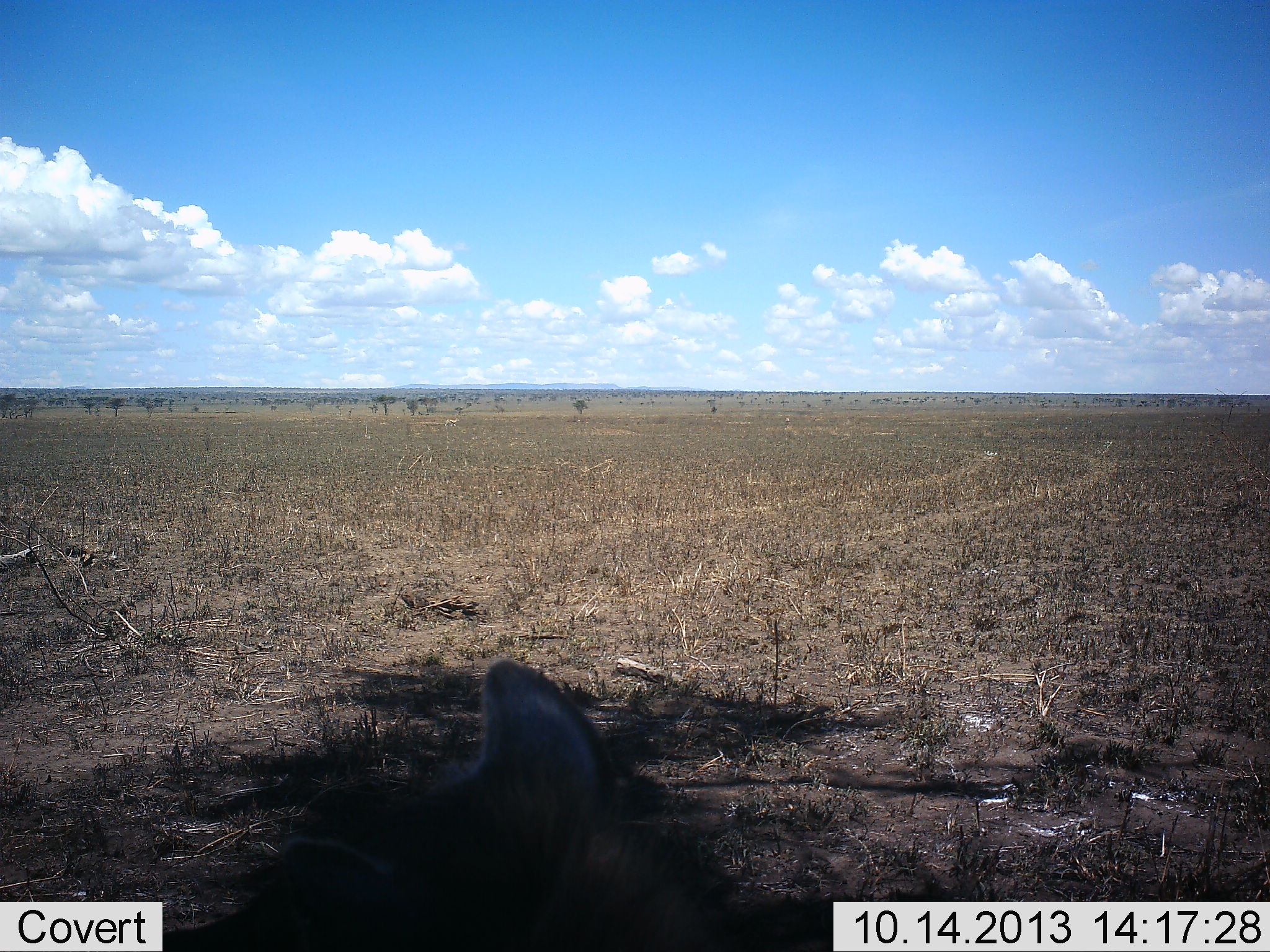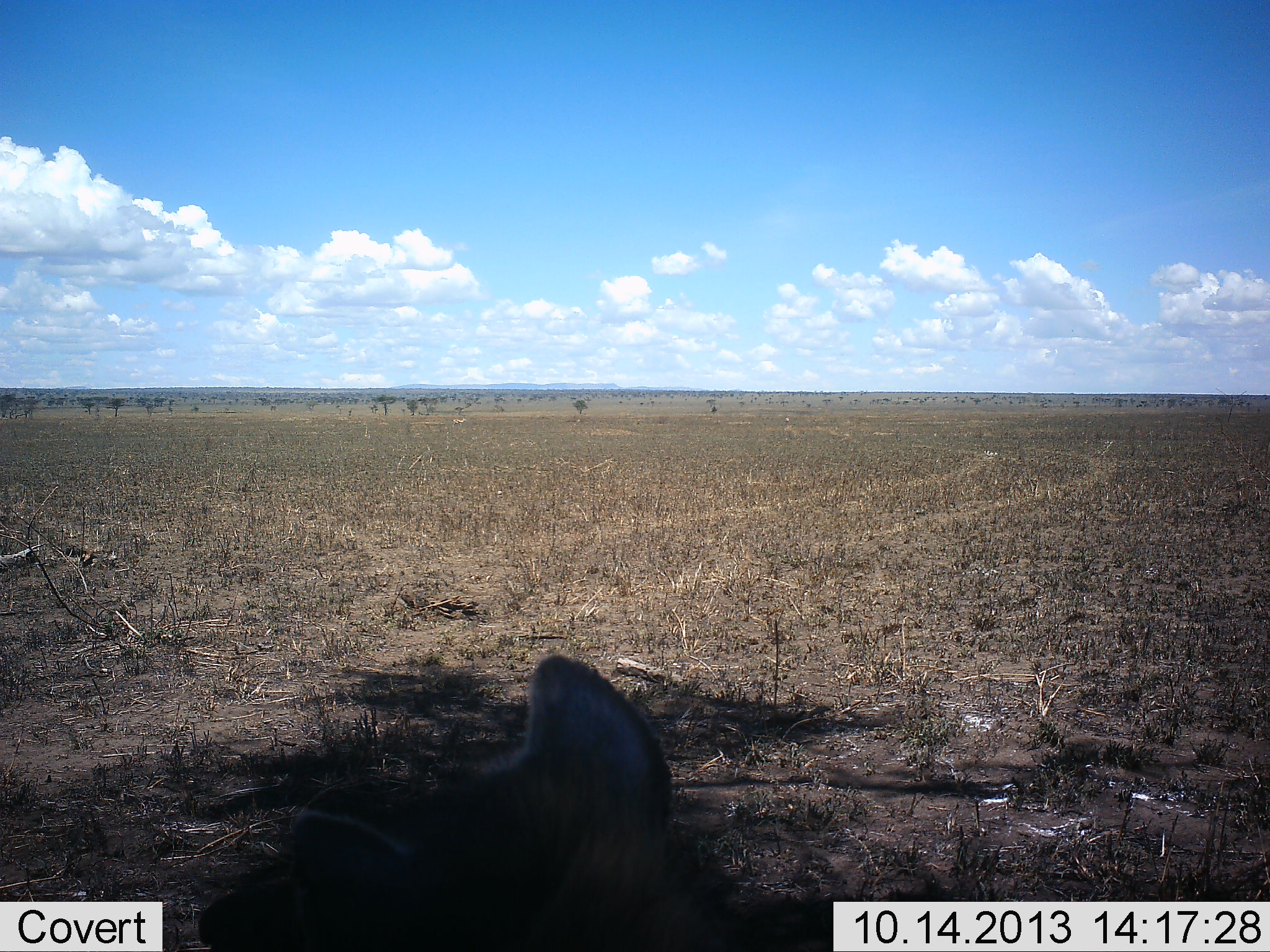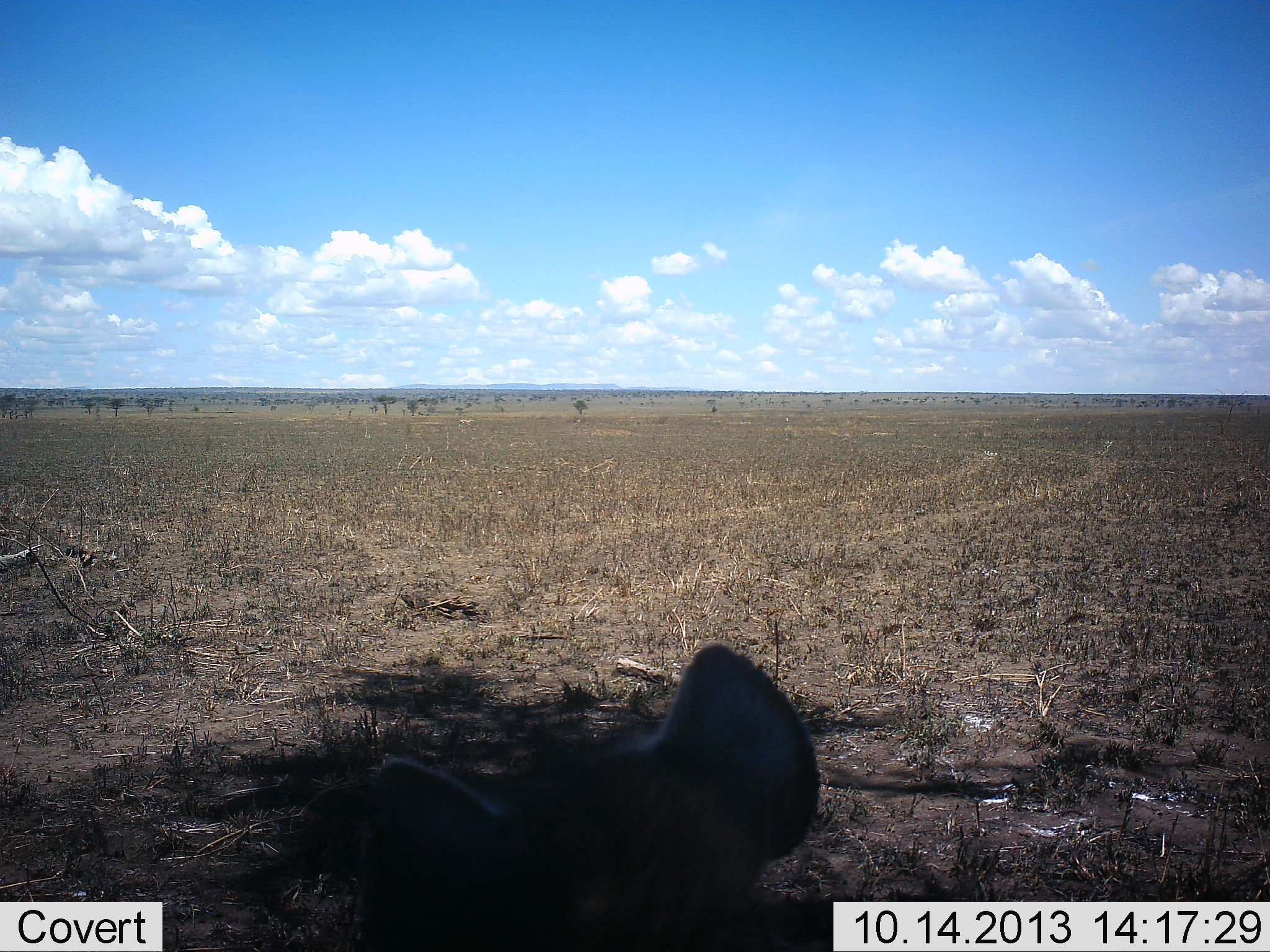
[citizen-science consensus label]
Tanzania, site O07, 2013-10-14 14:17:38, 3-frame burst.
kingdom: Animalia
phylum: Chordata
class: Mammalia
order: Carnivora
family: Hyaenidae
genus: Crocuta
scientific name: Crocuta crocuta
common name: spotted hyena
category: hyenaspotted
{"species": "hyenaspotted (spotted hyena) (Crocuta crocuta)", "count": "1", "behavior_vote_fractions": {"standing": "36%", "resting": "64%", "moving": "0%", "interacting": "0%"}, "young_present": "9%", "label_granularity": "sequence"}